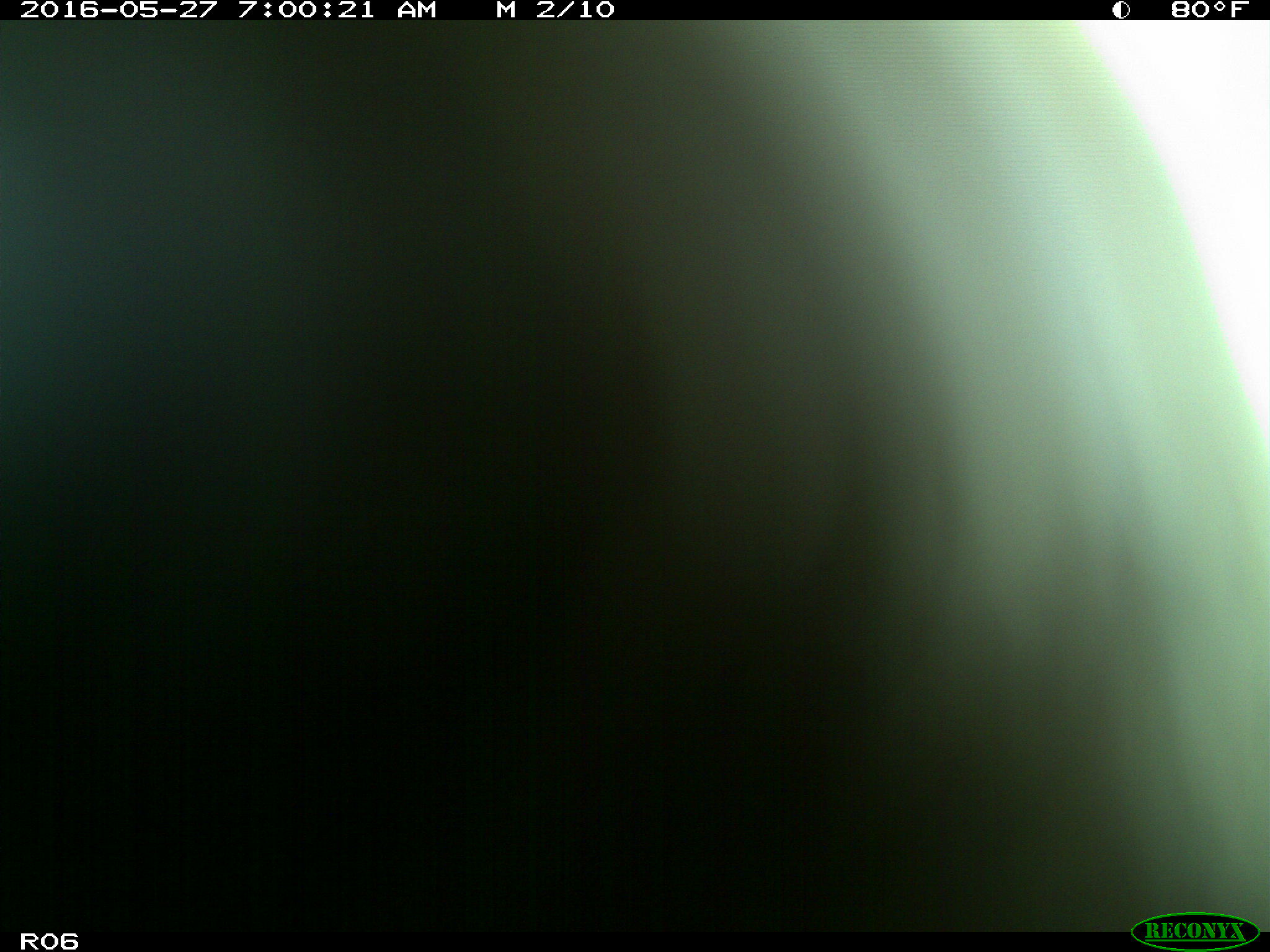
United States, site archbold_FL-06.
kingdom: Animalia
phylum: Chordata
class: Mammalia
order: Artiodactyla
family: Bovidae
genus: Bos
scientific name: Bos taurus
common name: domestic cow